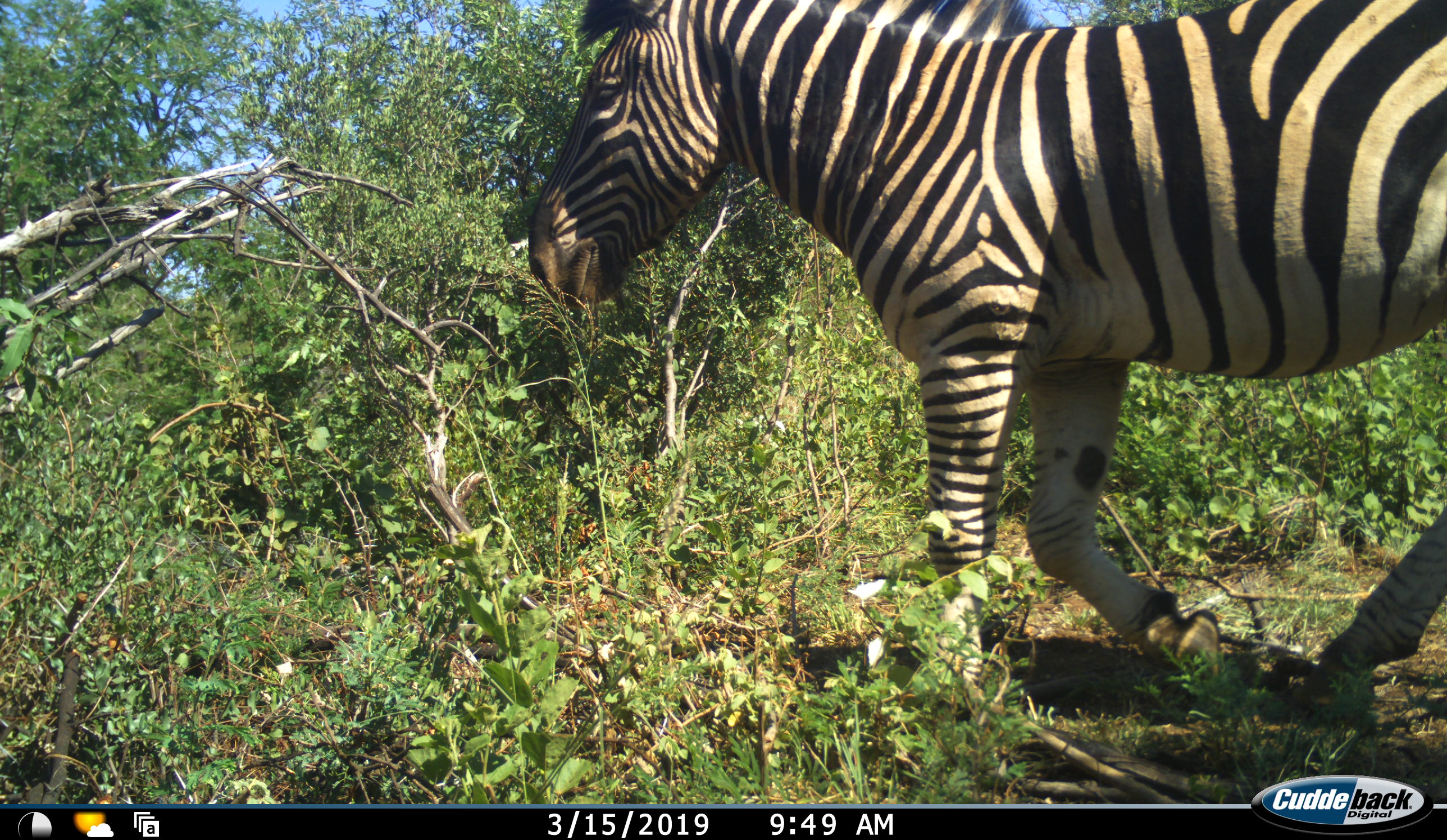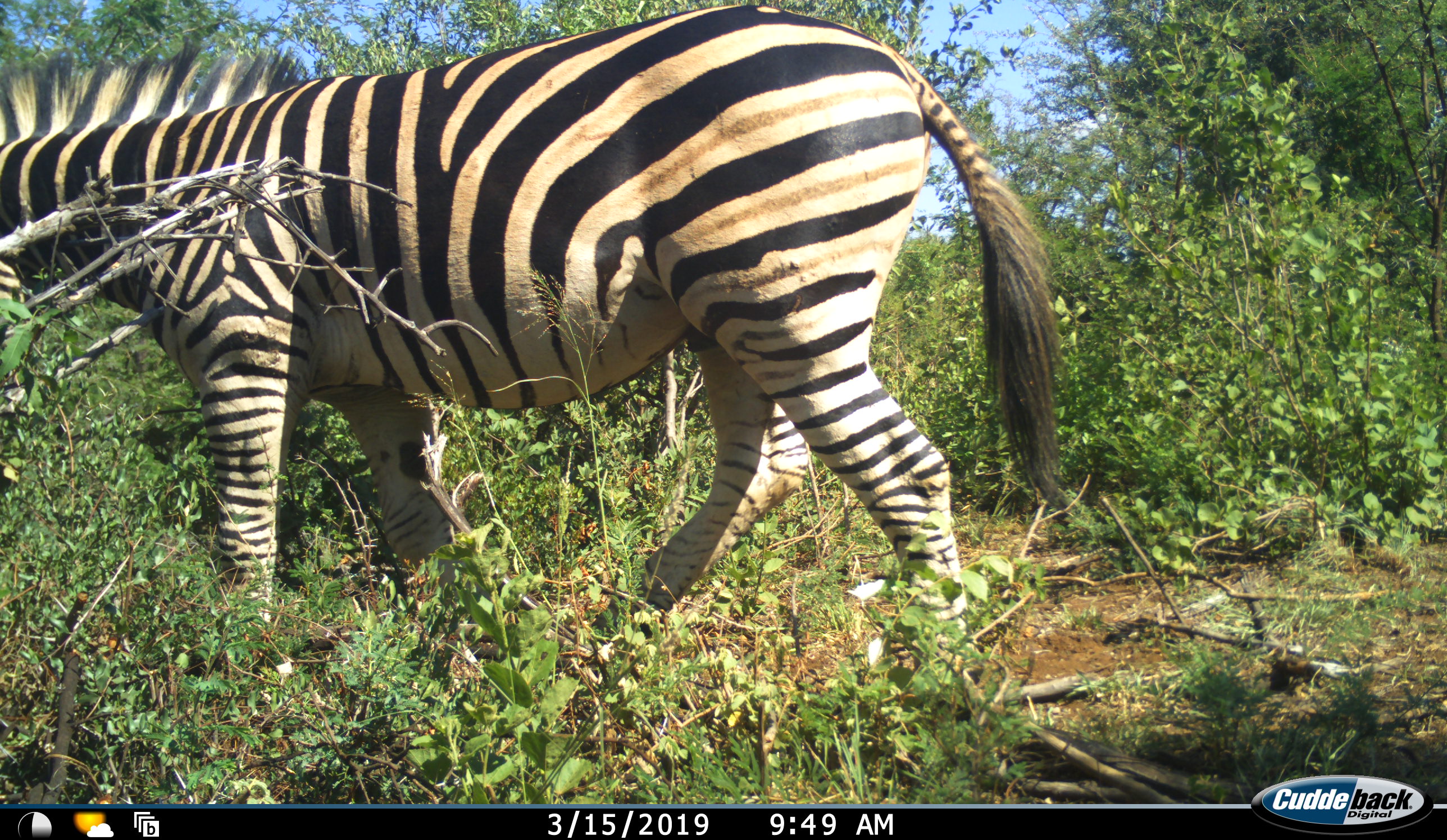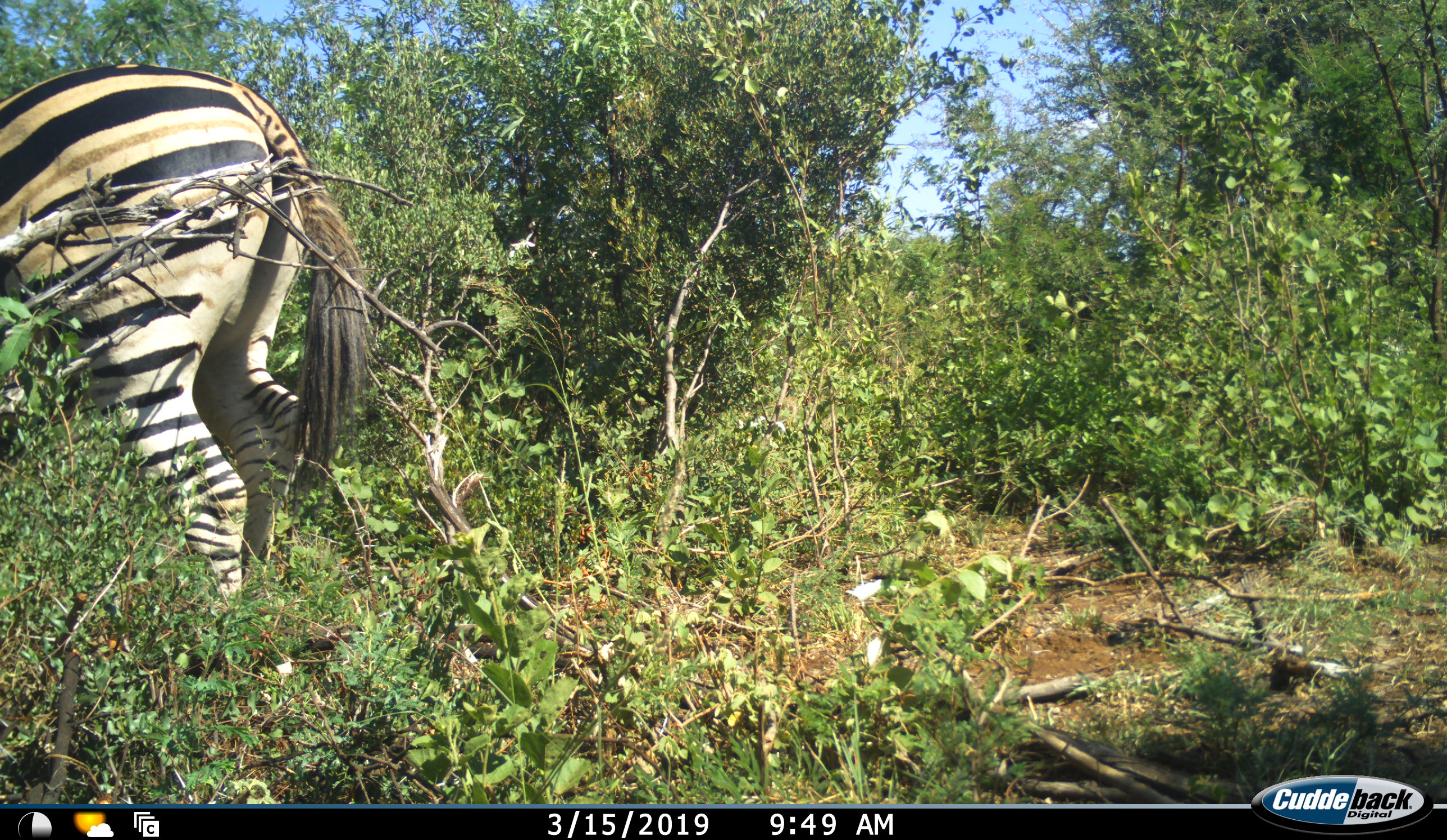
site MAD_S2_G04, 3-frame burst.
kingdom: Animalia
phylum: Chordata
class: Mammalia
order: Perissodactyla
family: Equidae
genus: Equus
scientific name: Equus quagga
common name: plains zebra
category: zebraplains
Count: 1.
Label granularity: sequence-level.